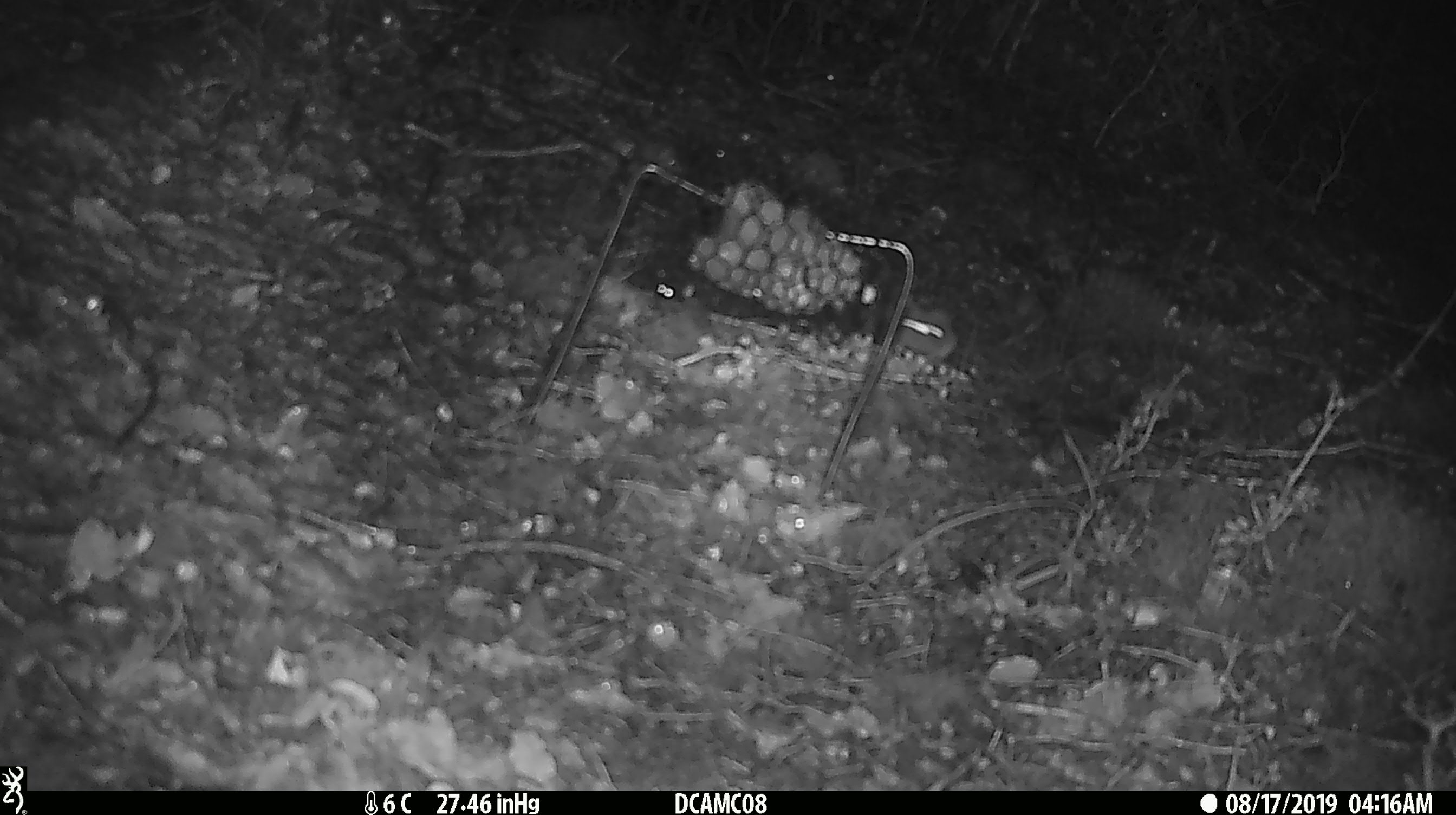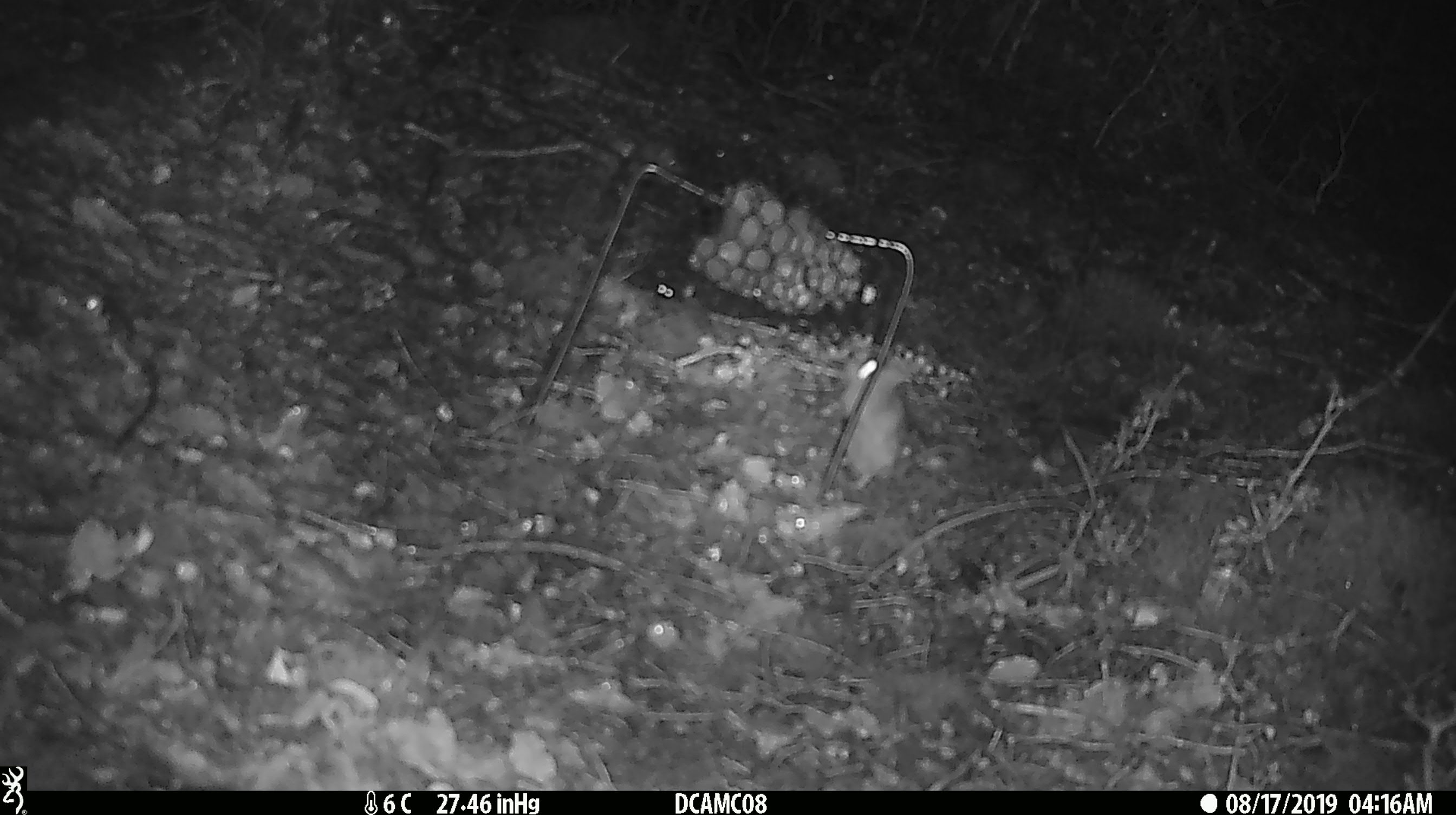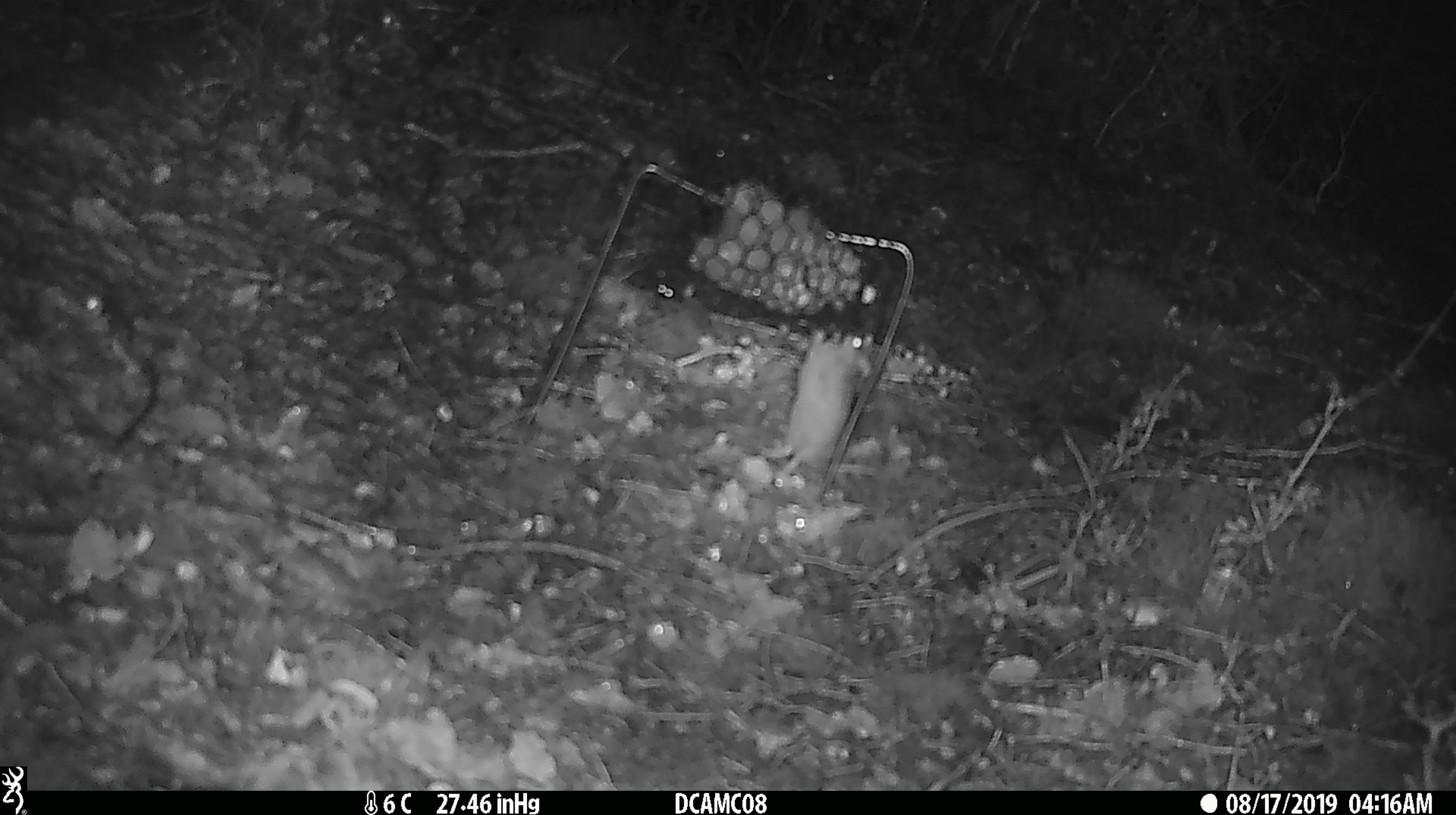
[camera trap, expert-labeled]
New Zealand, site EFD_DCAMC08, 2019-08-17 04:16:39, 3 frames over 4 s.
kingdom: Animalia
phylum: Chordata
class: Mammalia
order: Rodentia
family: Muridae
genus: Mus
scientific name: Mus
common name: mouse